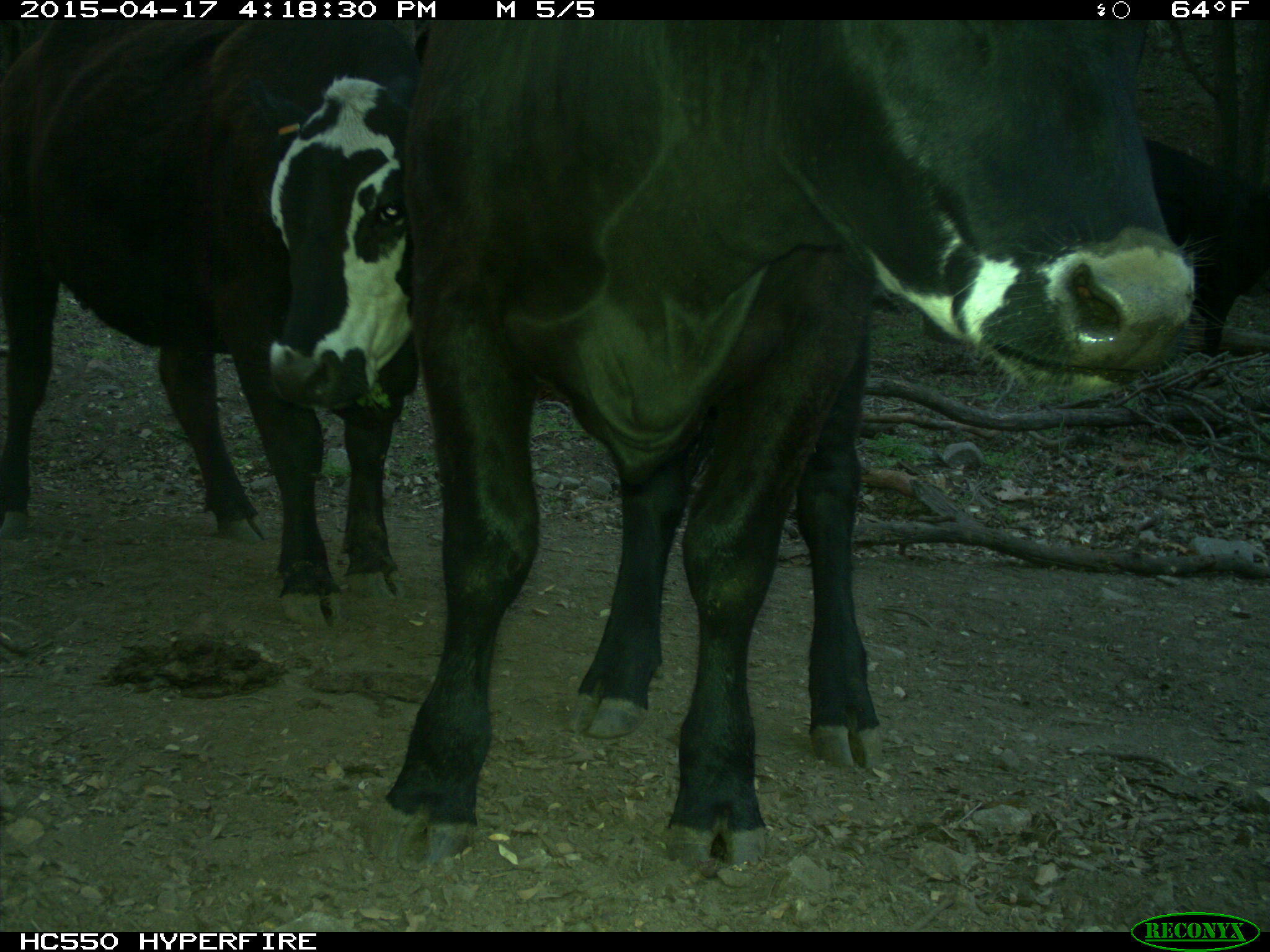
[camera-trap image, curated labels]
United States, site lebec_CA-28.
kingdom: Animalia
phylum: Chordata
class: Mammalia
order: Artiodactyla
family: Bovidae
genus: Bos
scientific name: Bos taurus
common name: domestic cow